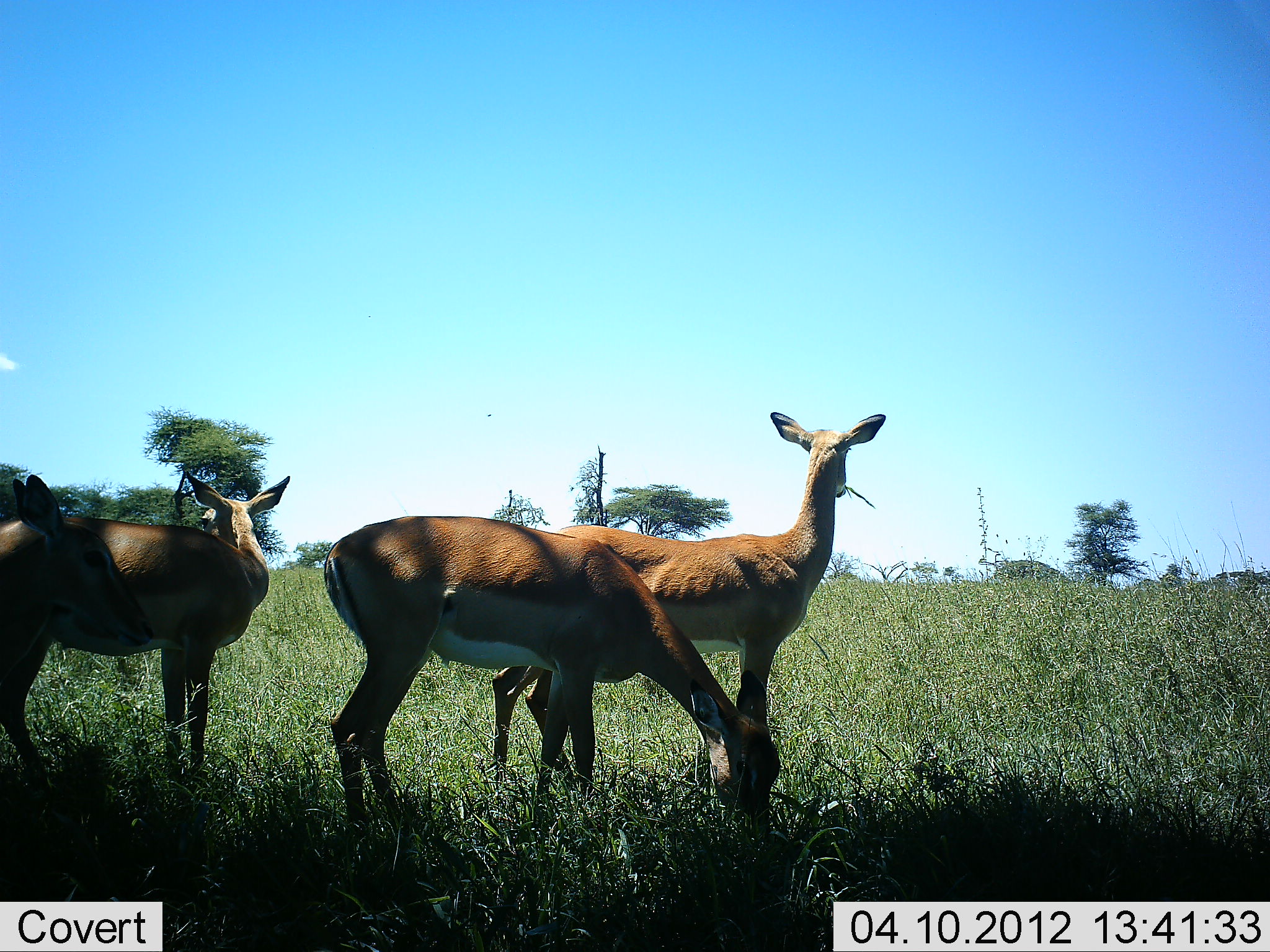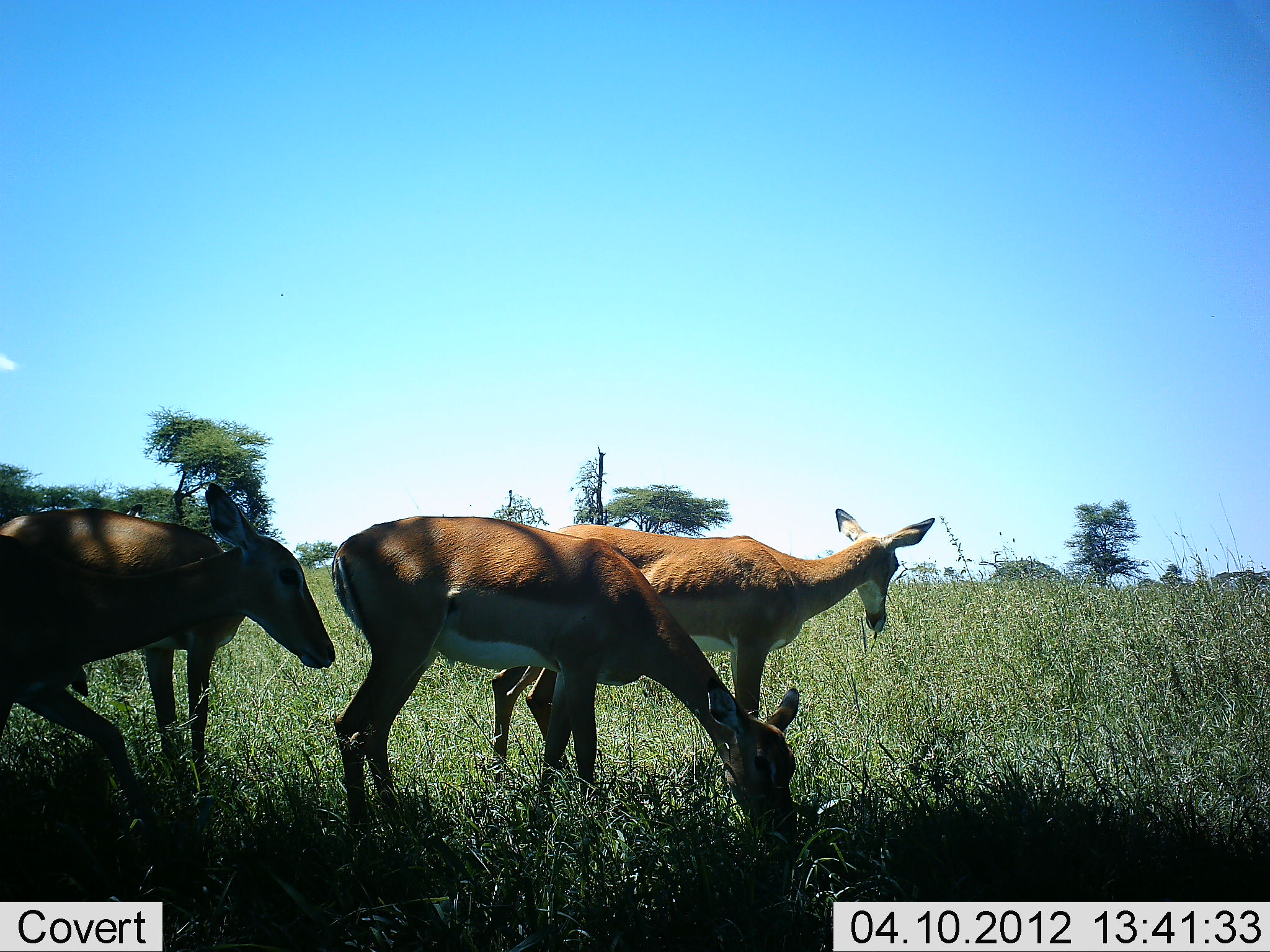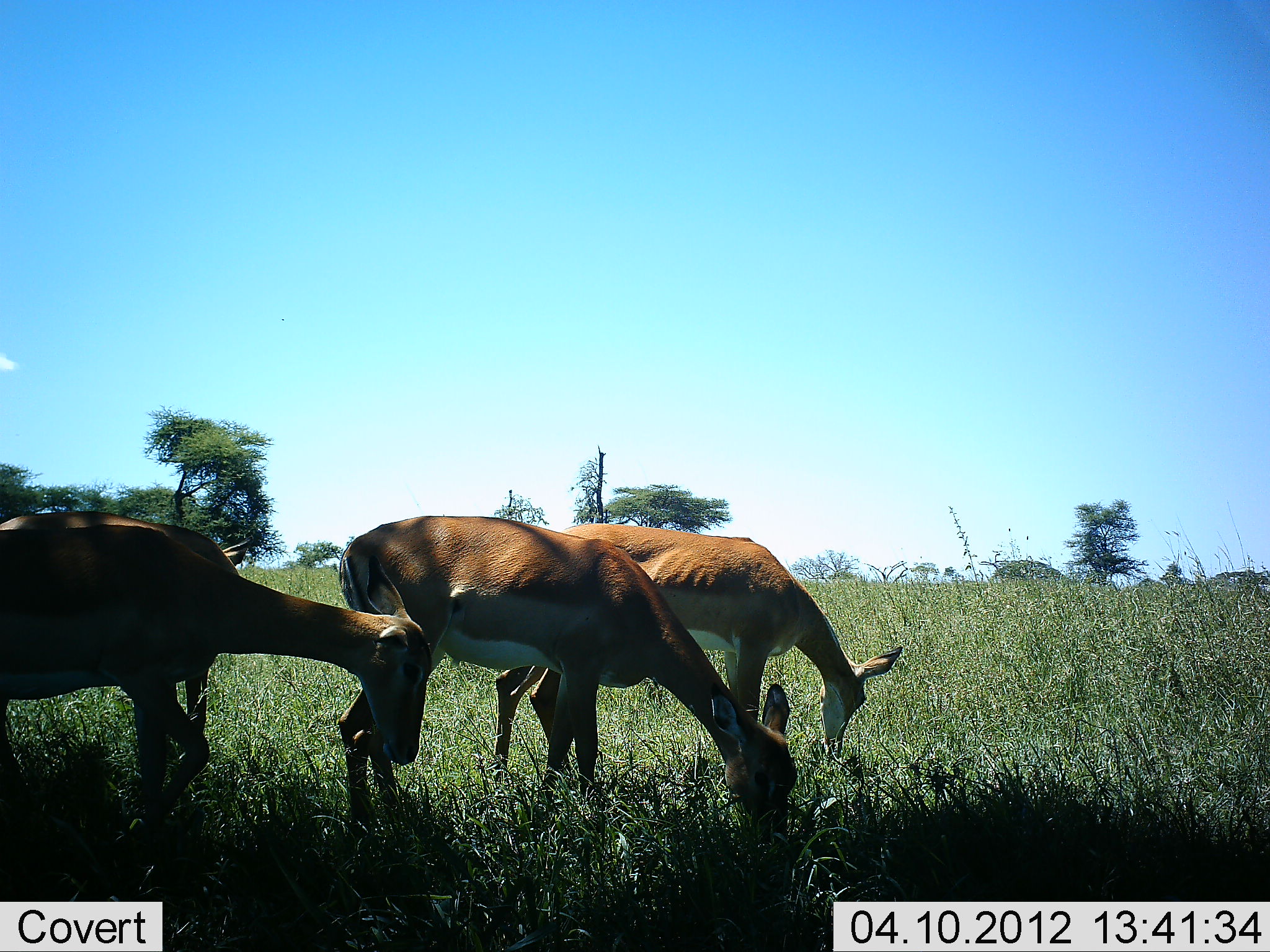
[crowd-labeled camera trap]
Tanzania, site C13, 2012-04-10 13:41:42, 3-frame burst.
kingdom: Animalia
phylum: Chordata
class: Mammalia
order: Artiodactyla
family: Bovidae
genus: Aepyceros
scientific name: Aepyceros melampus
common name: impala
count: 4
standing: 71%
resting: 0%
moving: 33%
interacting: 0%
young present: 0%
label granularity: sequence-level